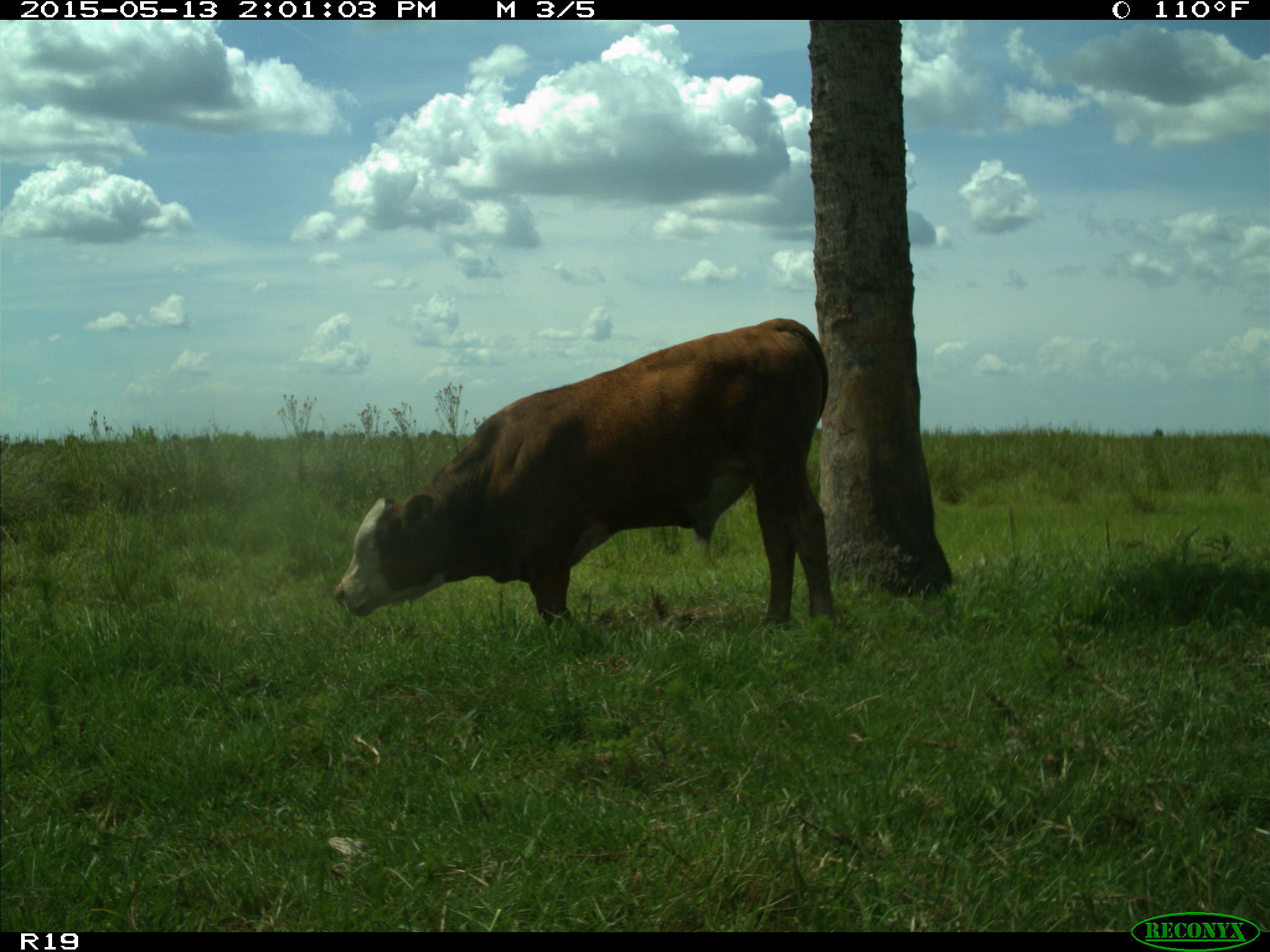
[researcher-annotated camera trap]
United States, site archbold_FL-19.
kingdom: Animalia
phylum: Chordata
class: Mammalia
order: Artiodactyla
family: Bovidae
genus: Bos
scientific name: Bos taurus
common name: domestic cow